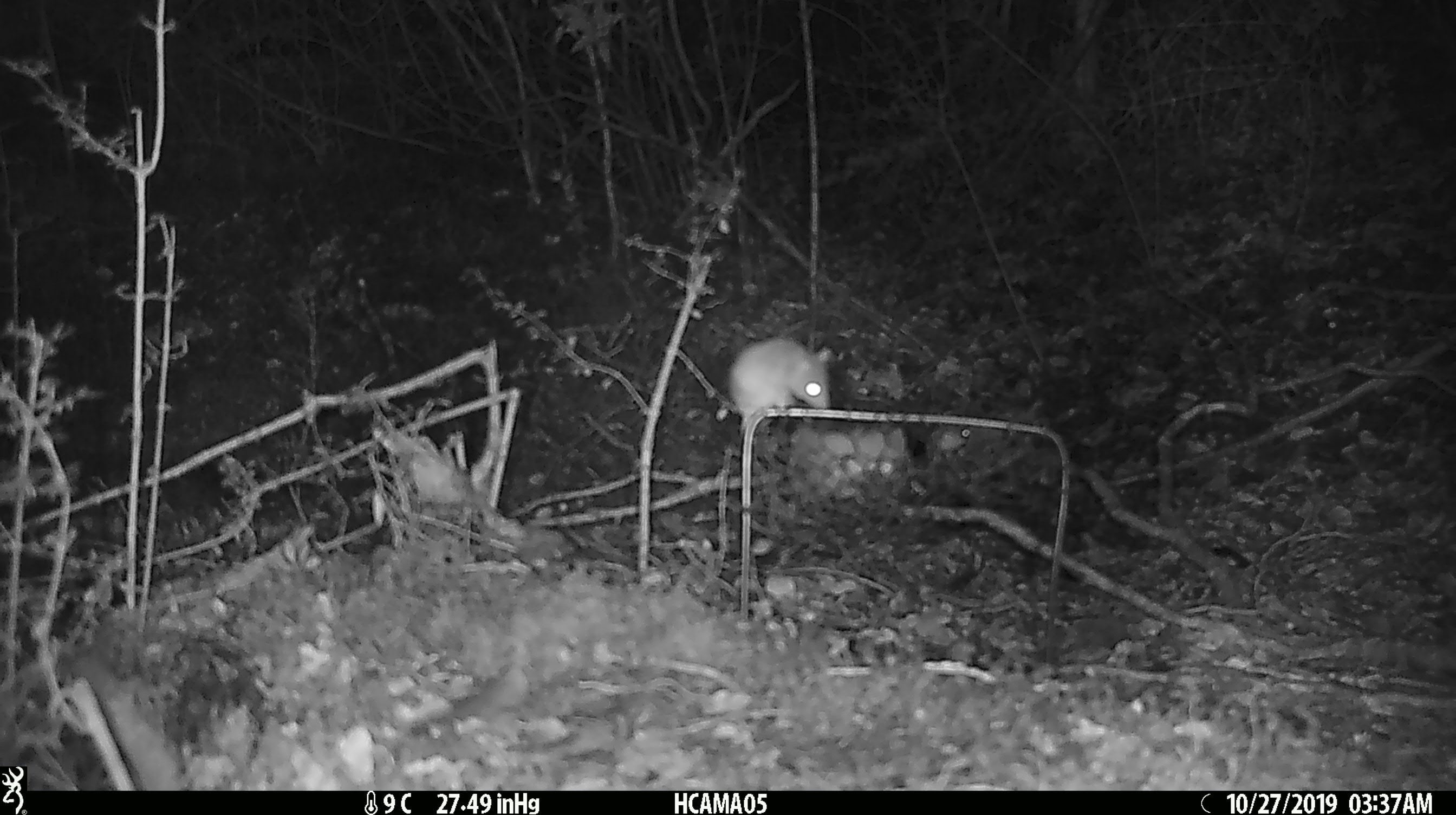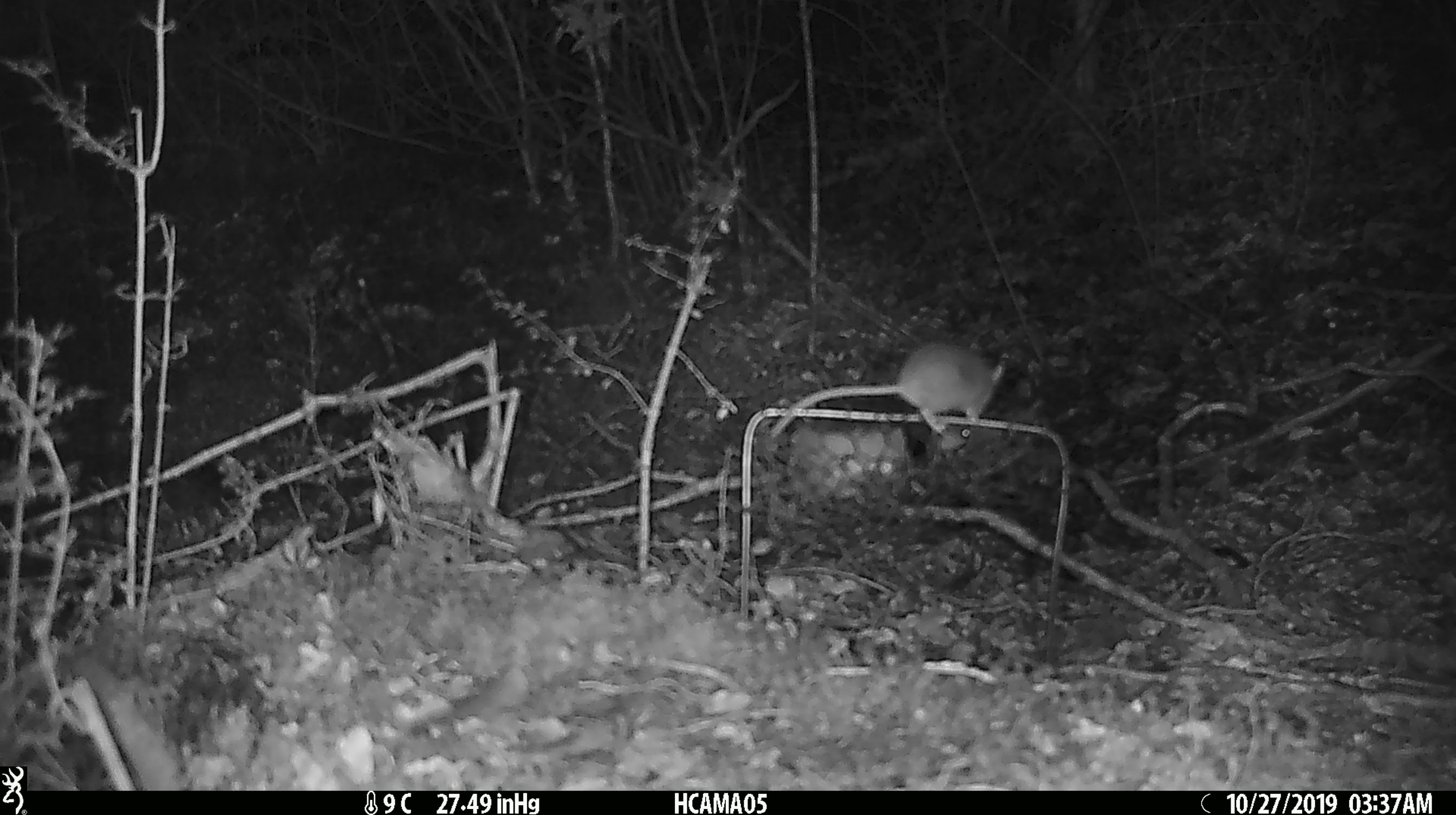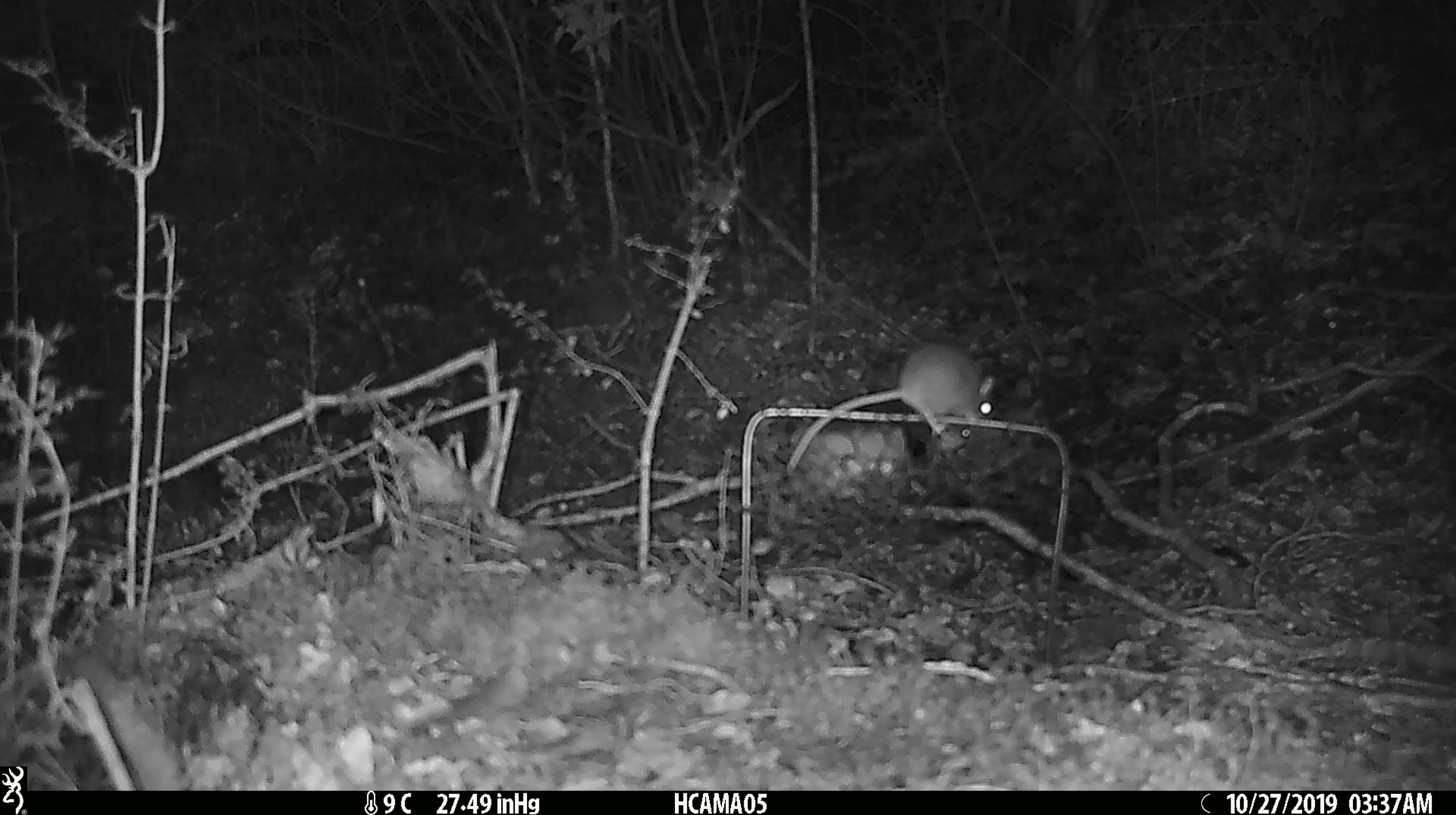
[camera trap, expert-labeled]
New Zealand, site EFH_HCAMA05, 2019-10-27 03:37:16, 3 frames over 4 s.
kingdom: Animalia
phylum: Chordata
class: Mammalia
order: Rodentia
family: Muridae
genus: Mus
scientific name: Mus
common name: mouse